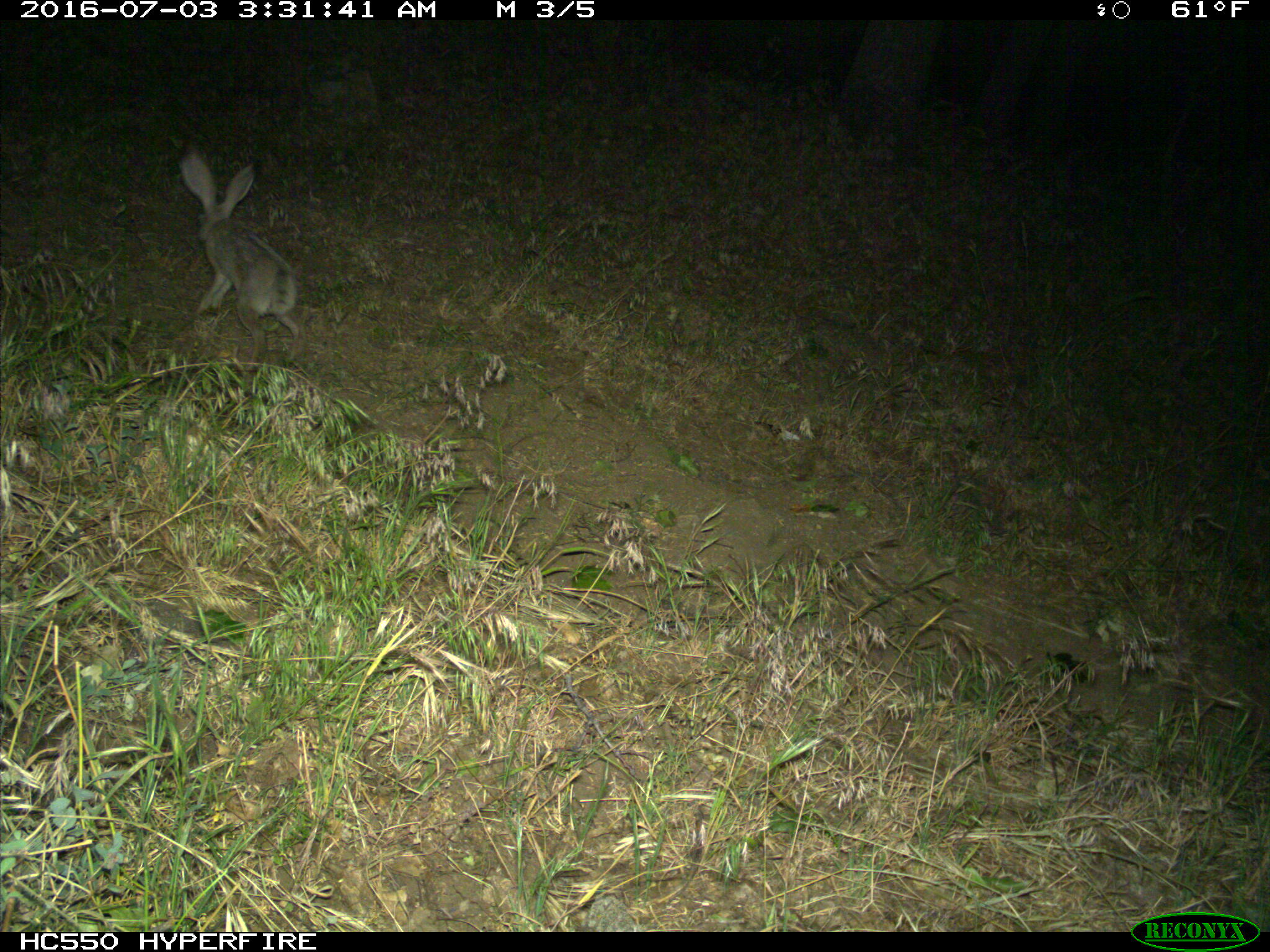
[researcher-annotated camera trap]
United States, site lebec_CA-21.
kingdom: Animalia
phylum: Chordata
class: Mammalia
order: Lagomorpha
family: Leporidae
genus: Lepus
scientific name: Lepus californicus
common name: black-tailed jackrabbit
Lepus californicus (black-tailed jackrabbit).